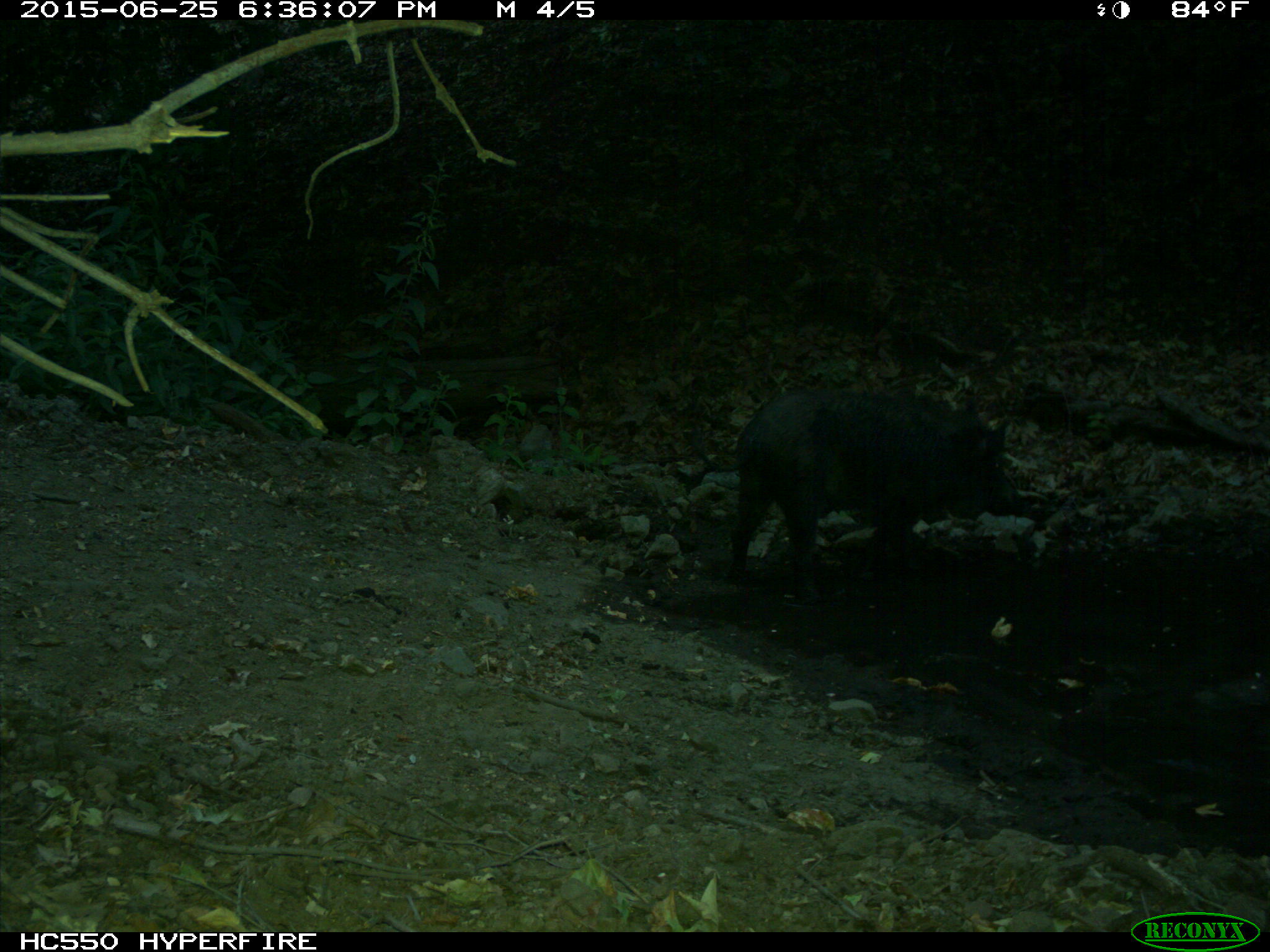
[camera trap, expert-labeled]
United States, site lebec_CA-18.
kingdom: Animalia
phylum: Chordata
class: Mammalia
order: Artiodactyla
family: Suidae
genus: Sus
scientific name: Sus scrofa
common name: wild boar